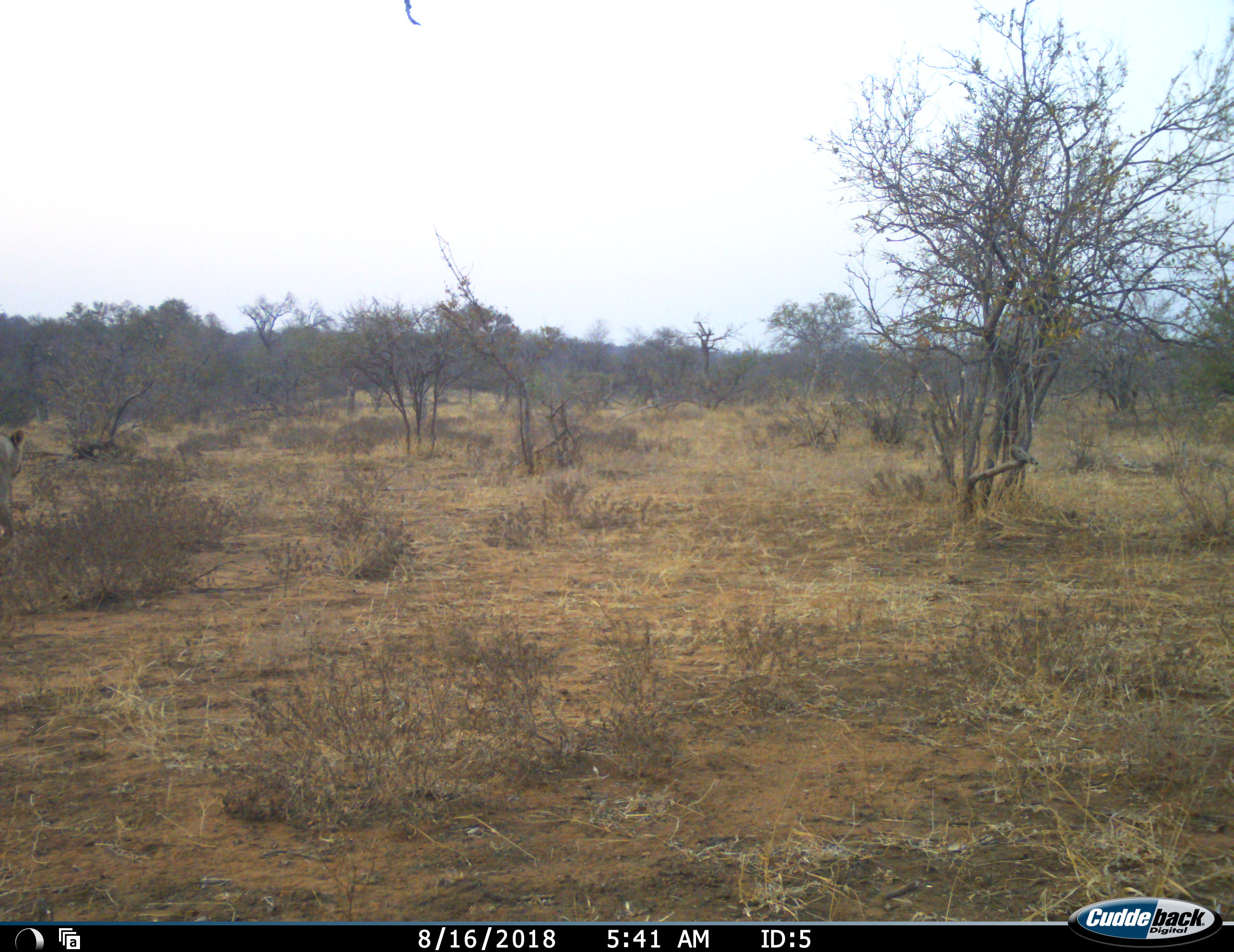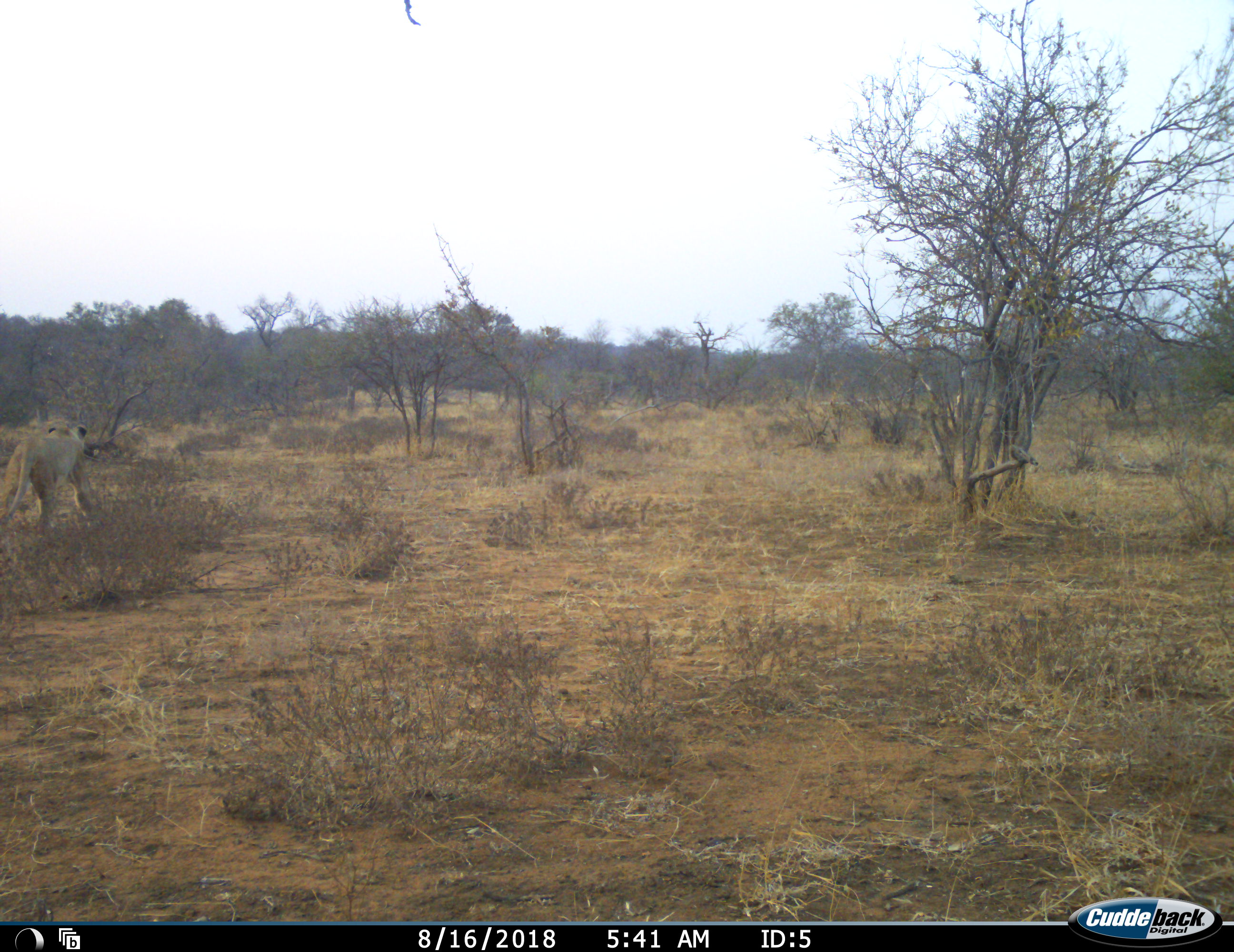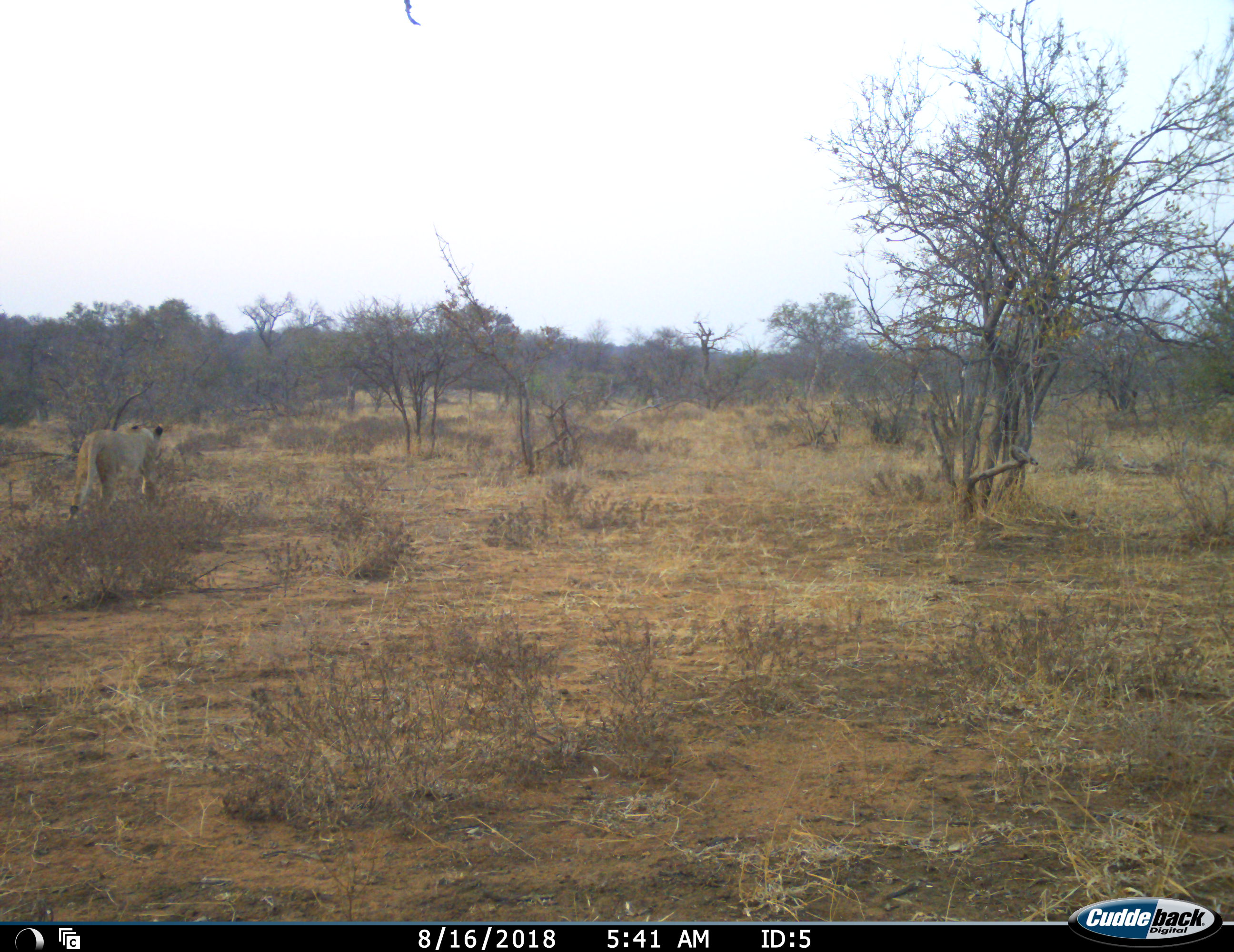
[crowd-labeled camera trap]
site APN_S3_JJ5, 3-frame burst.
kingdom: Animalia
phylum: Chordata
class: Mammalia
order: Carnivora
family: Felidae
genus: Panthera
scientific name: Panthera leo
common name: lion female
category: lionfemale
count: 1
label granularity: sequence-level